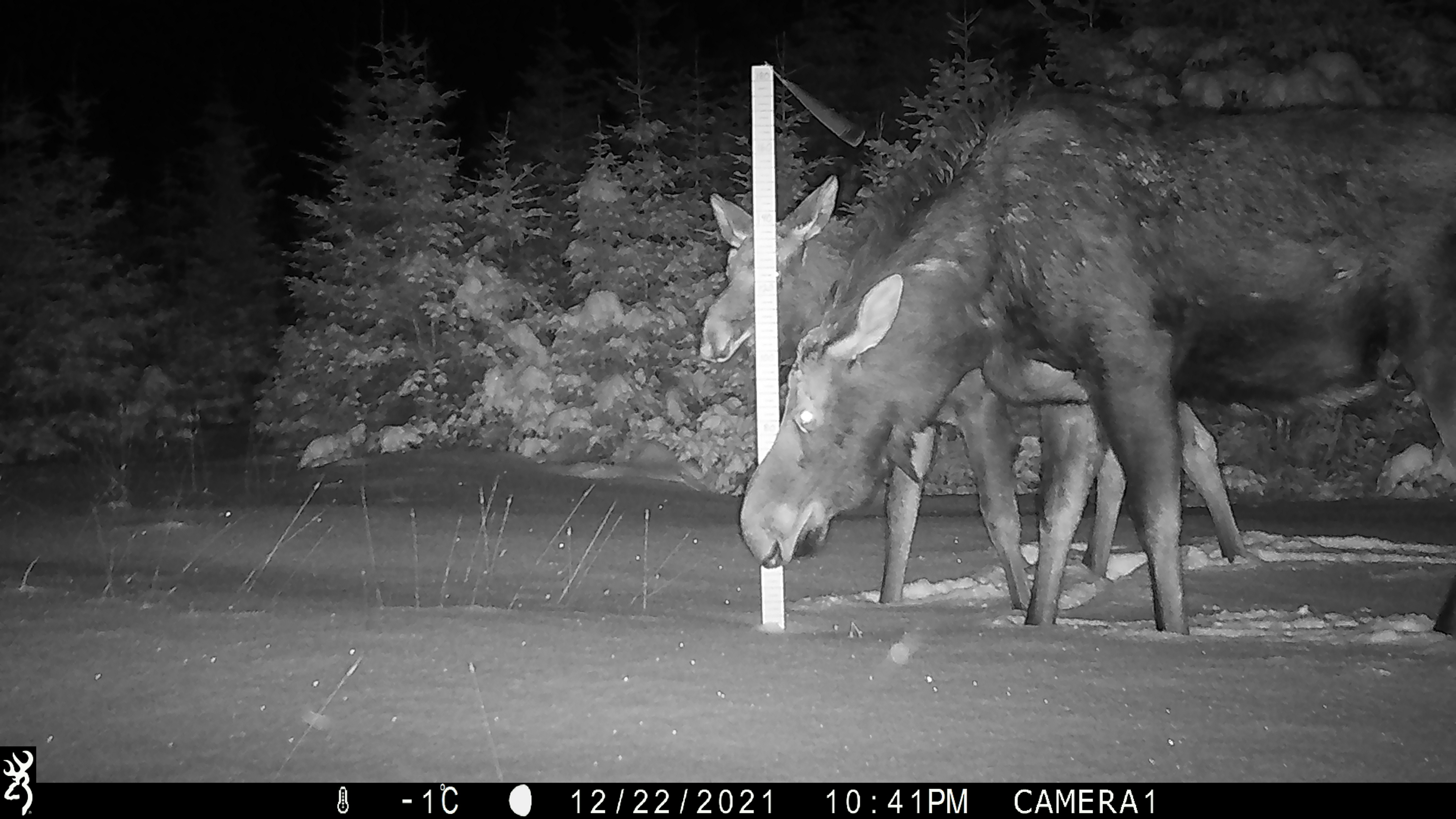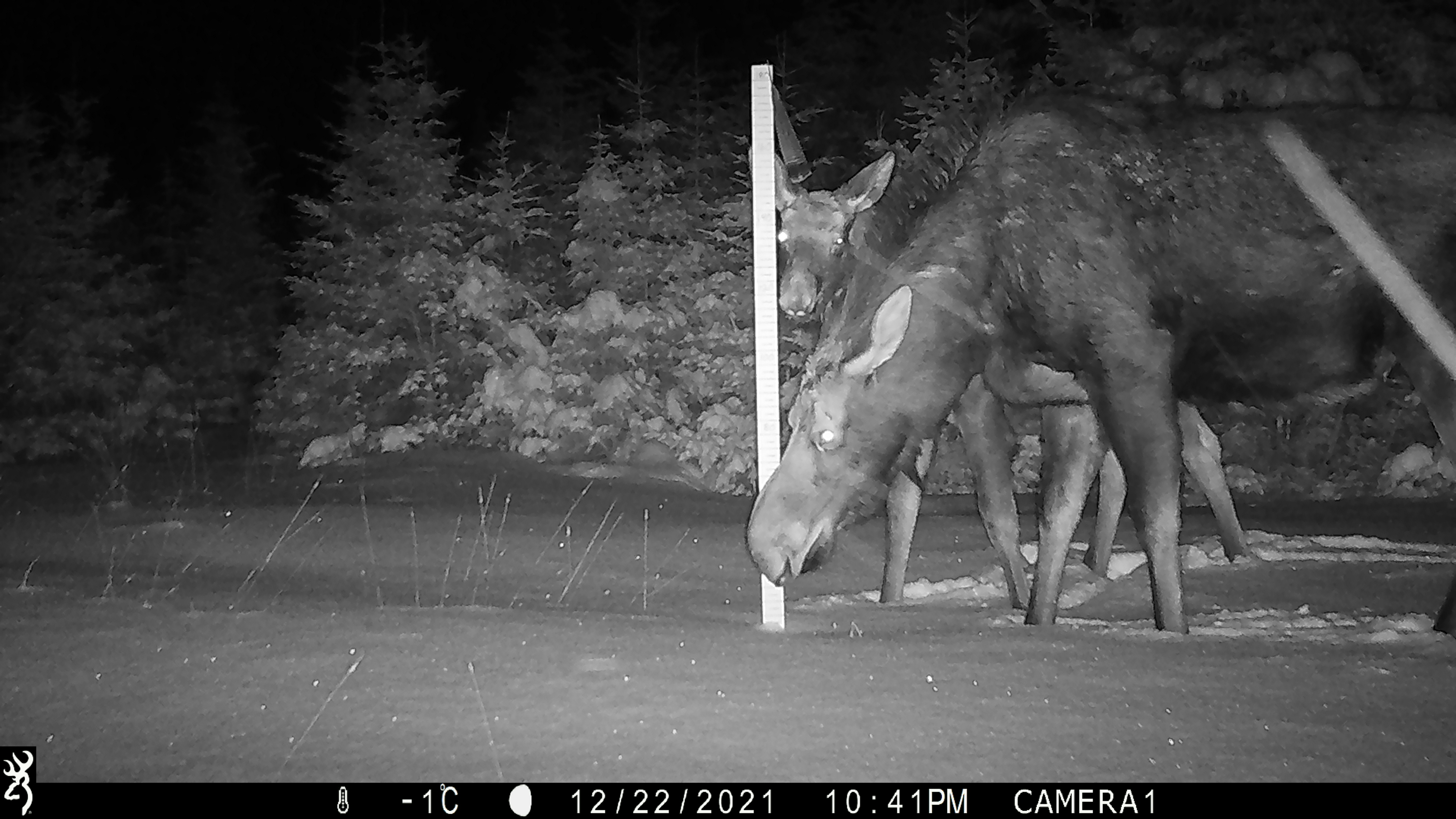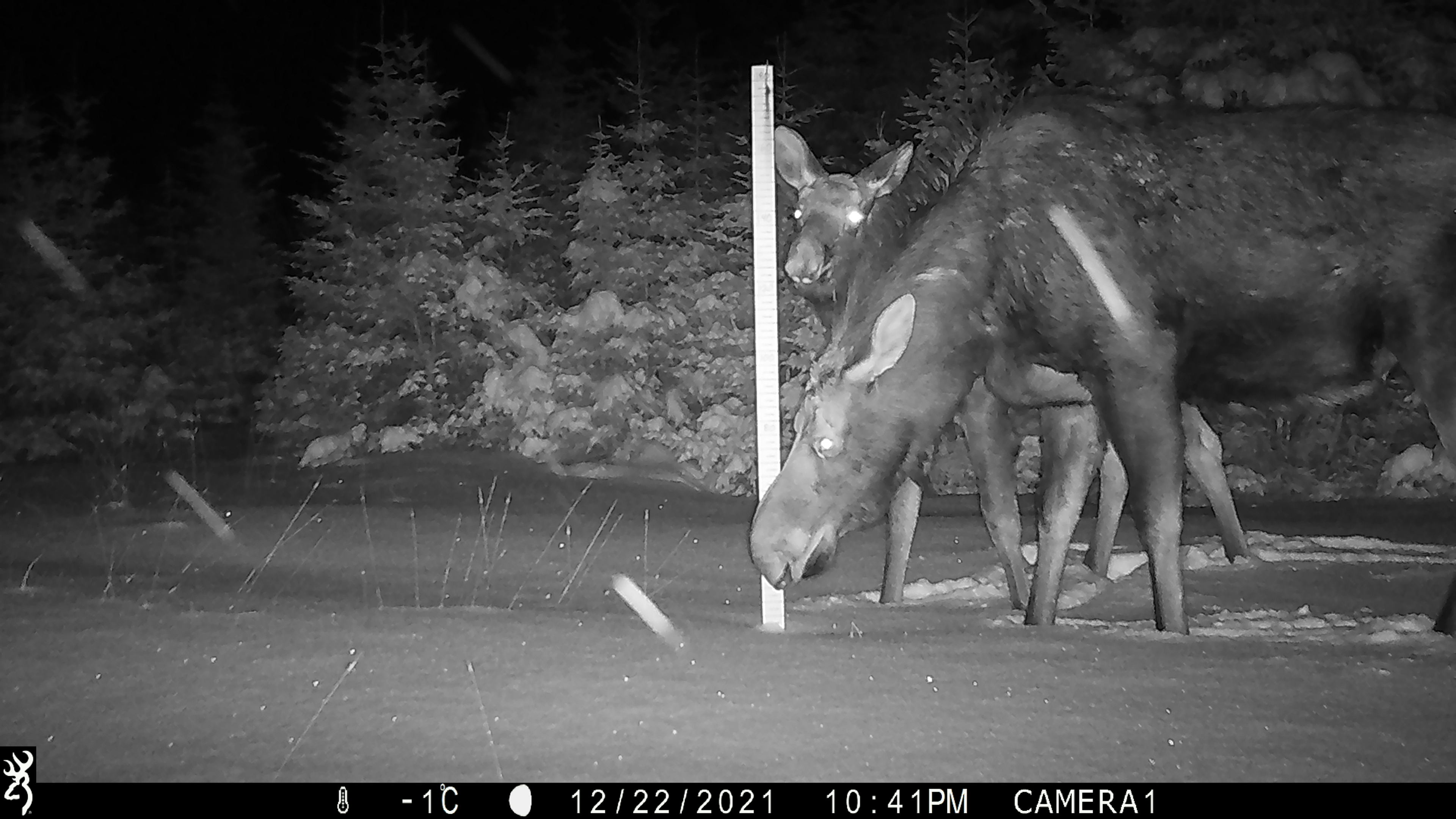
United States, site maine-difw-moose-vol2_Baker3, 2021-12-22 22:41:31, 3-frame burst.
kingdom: Animalia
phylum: Chordata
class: Mammalia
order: Artiodactyla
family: Cervidae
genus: Alces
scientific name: Alces alces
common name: moose